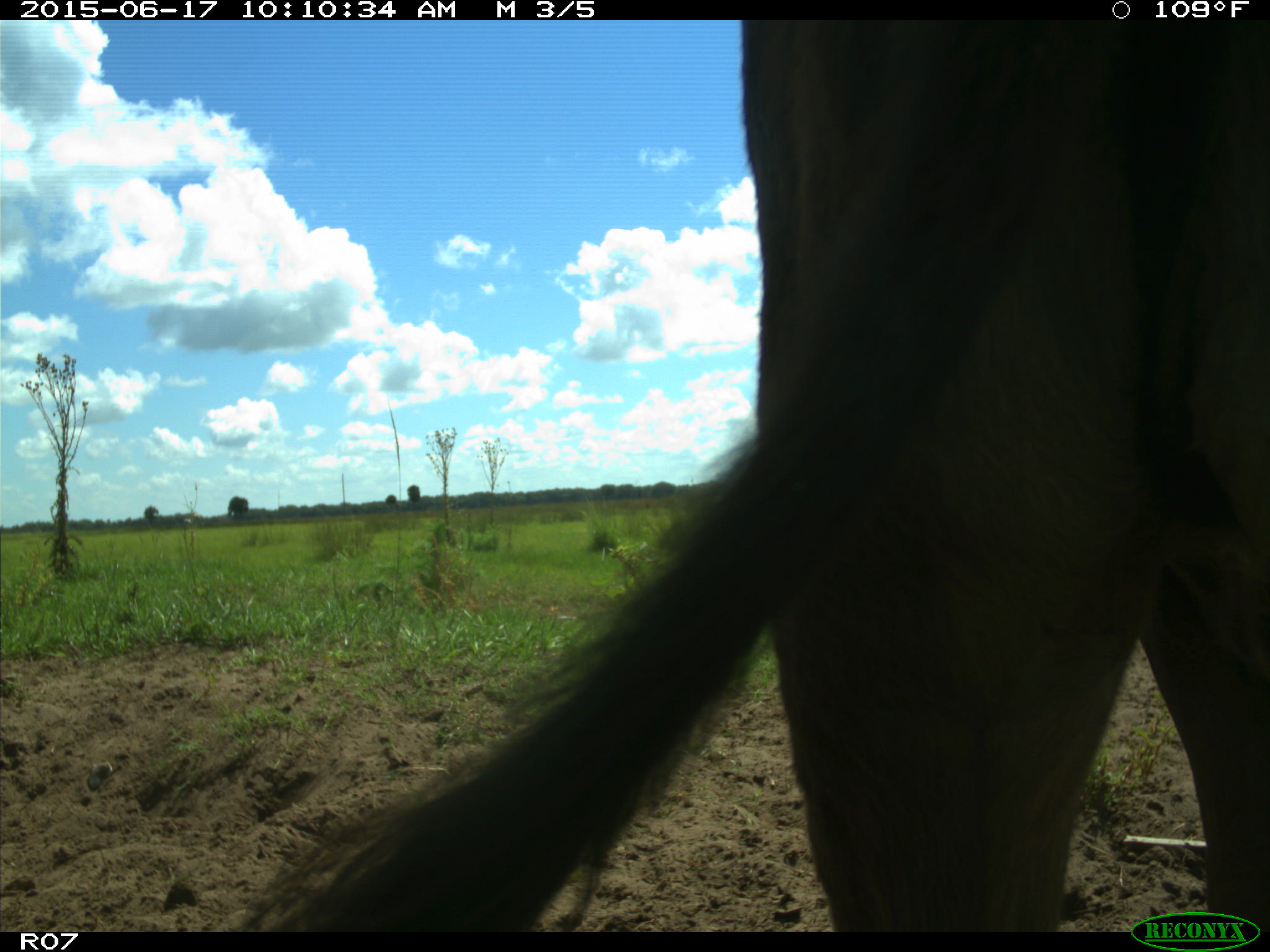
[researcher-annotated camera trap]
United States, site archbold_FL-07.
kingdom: Animalia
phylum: Chordata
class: Mammalia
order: Artiodactyla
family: Bovidae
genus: Bos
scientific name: Bos taurus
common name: domestic cow